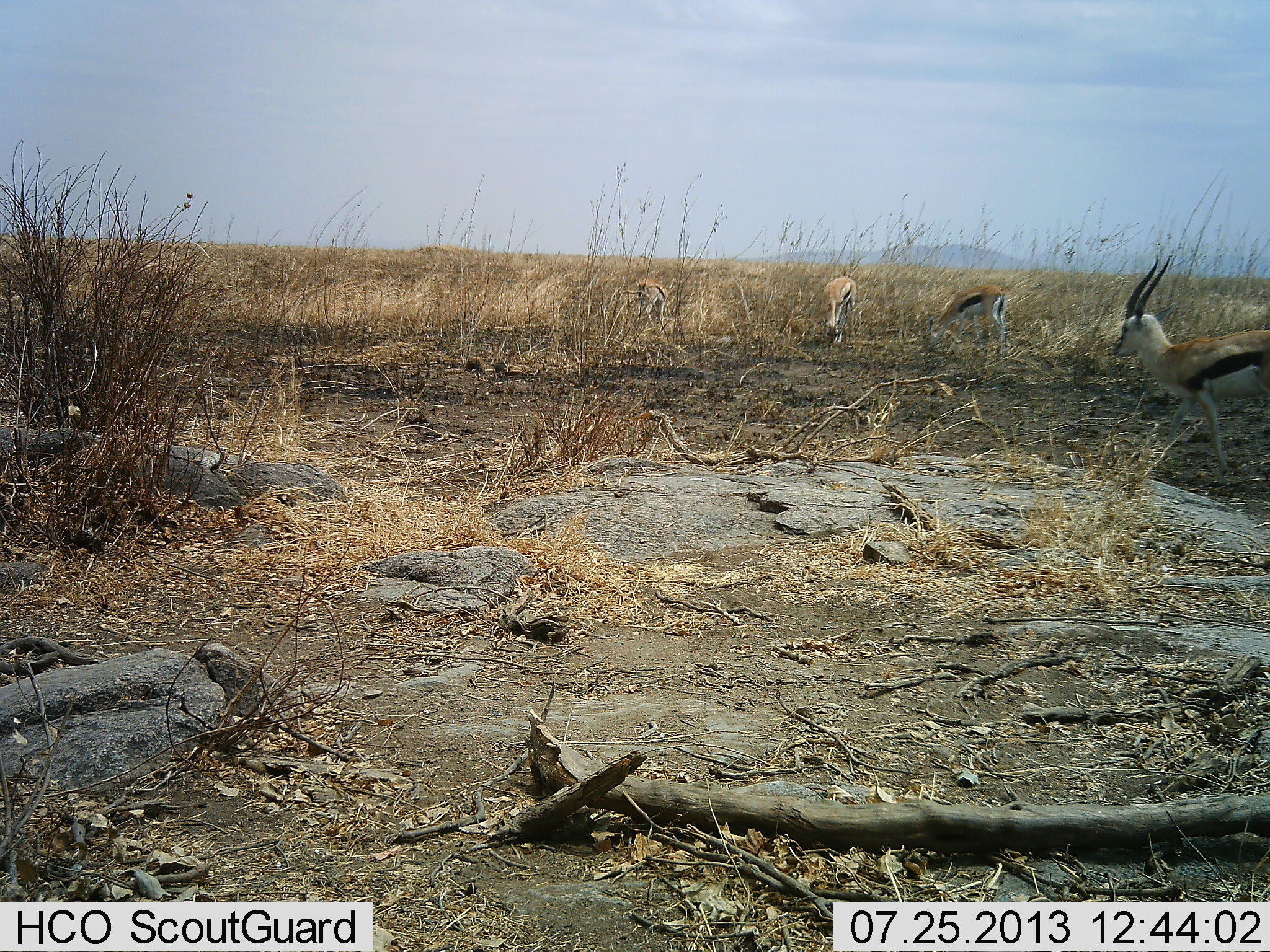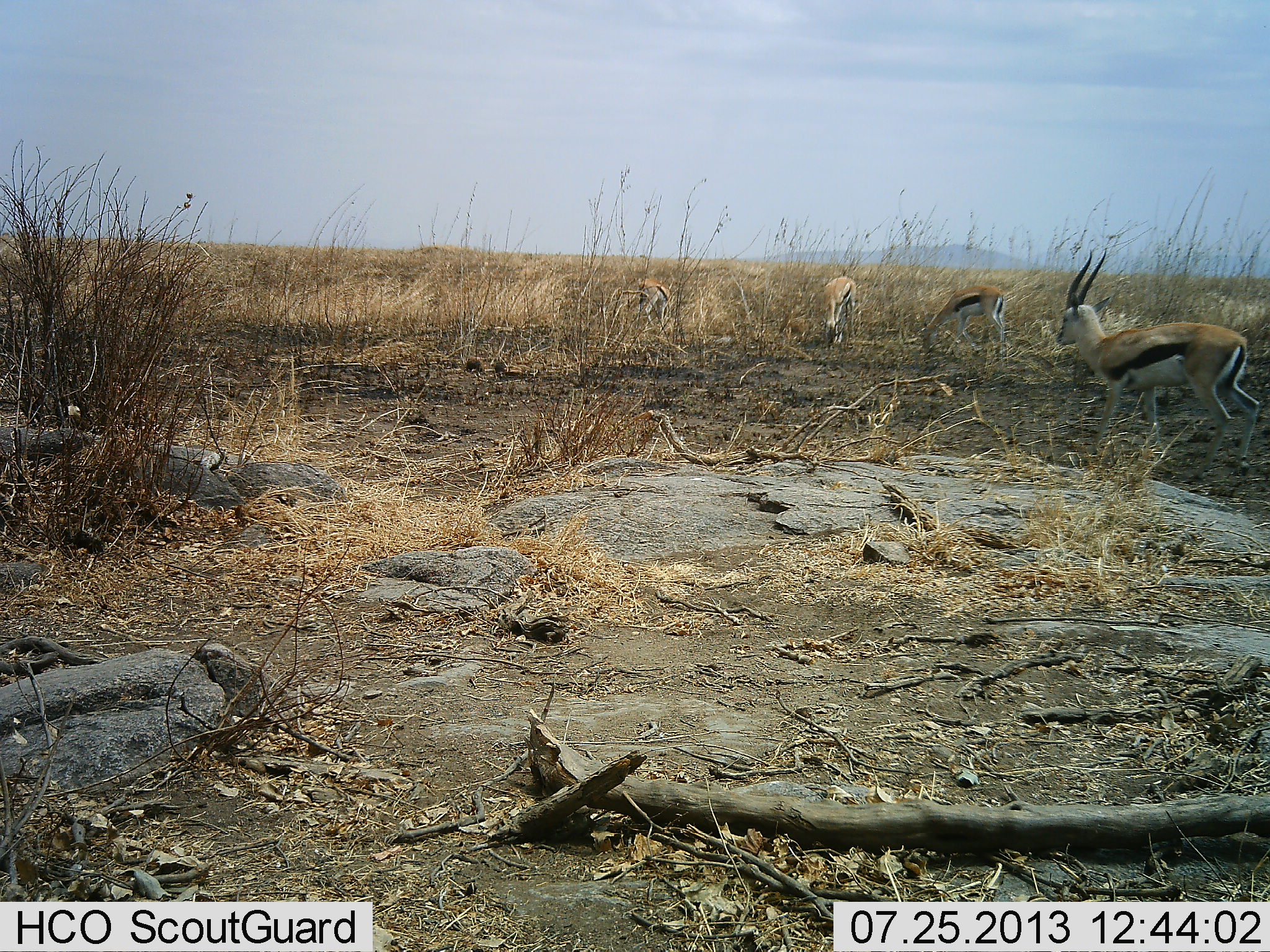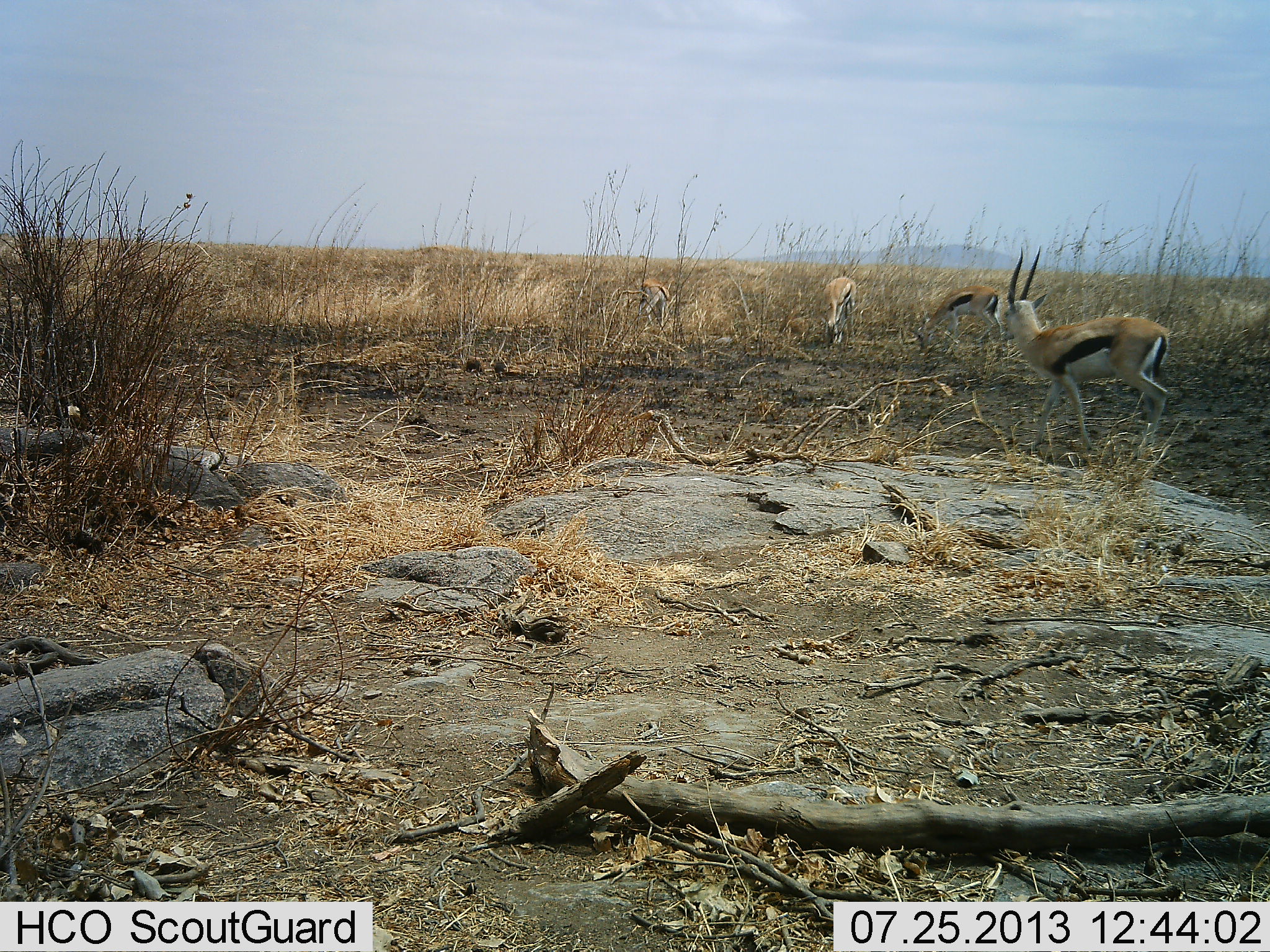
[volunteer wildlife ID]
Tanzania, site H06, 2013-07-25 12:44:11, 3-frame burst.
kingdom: Animalia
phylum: Chordata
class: Mammalia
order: Artiodactyla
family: Bovidae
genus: Eudorcas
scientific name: Eudorcas thomsonii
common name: thomson's gazelle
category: gazellethomsons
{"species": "gazellethomsons (thomson's gazelle) (Eudorcas thomsonii)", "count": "4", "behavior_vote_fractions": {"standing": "70%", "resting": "0%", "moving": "60%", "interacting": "0%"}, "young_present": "0%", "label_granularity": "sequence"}